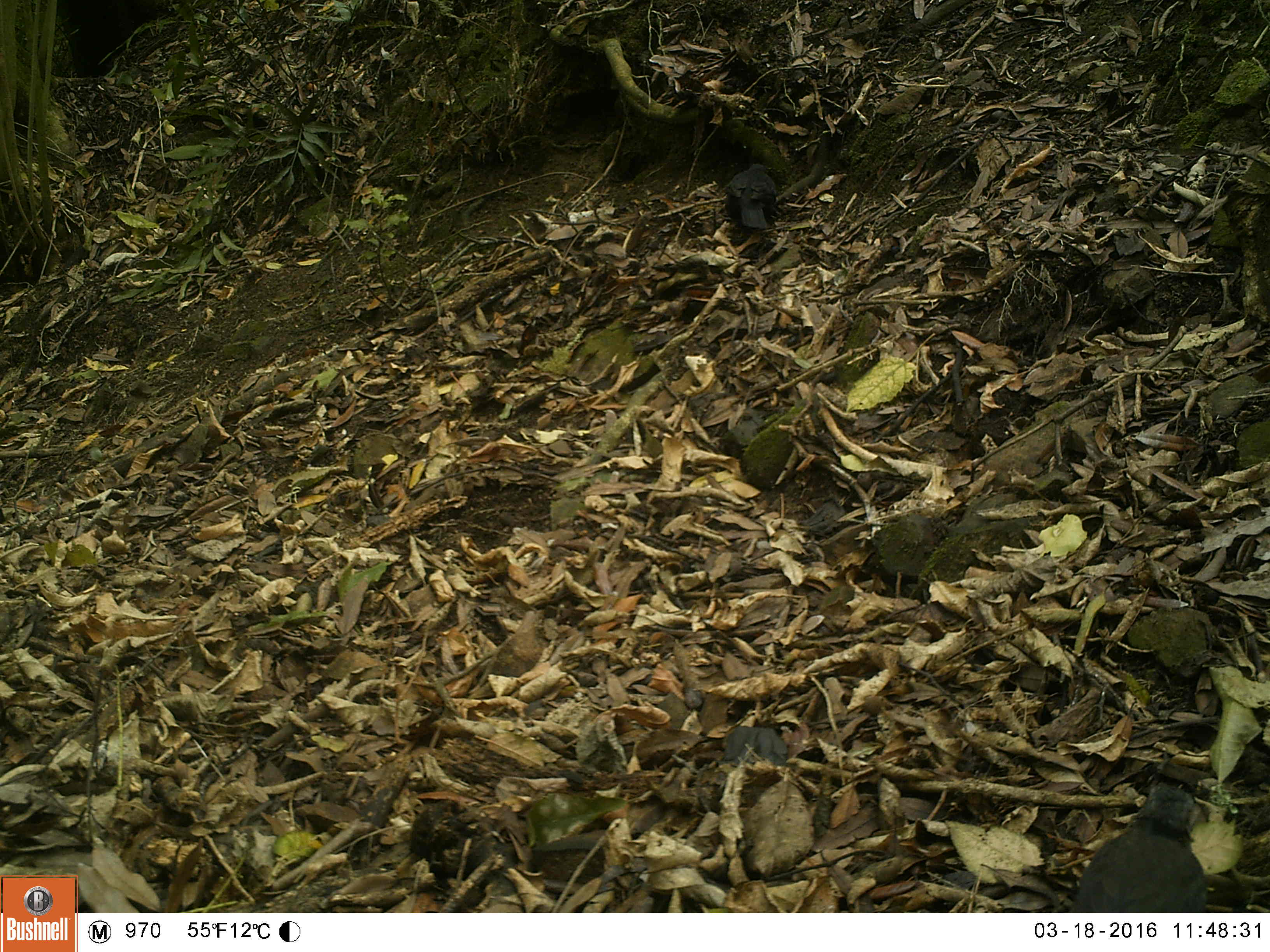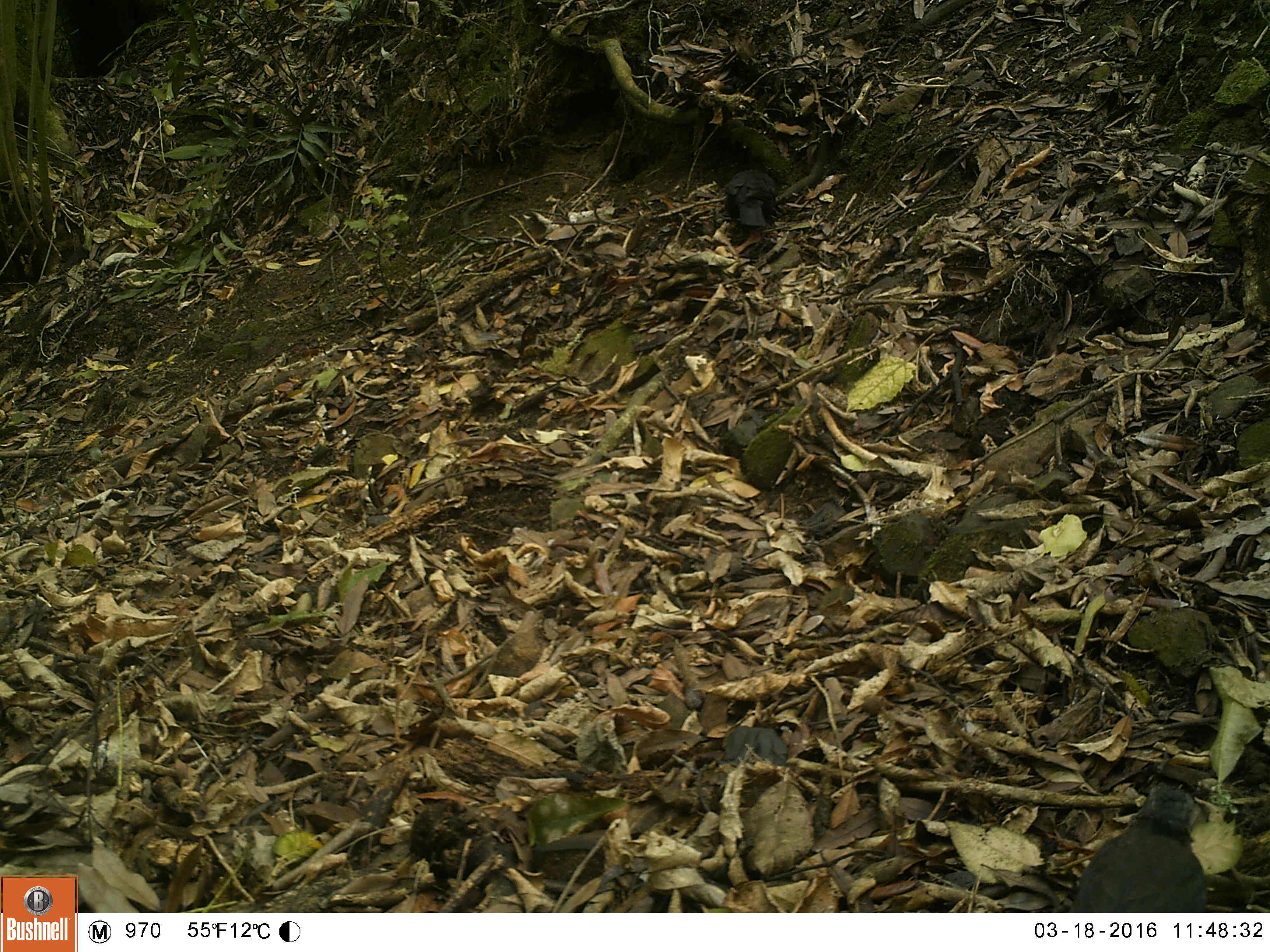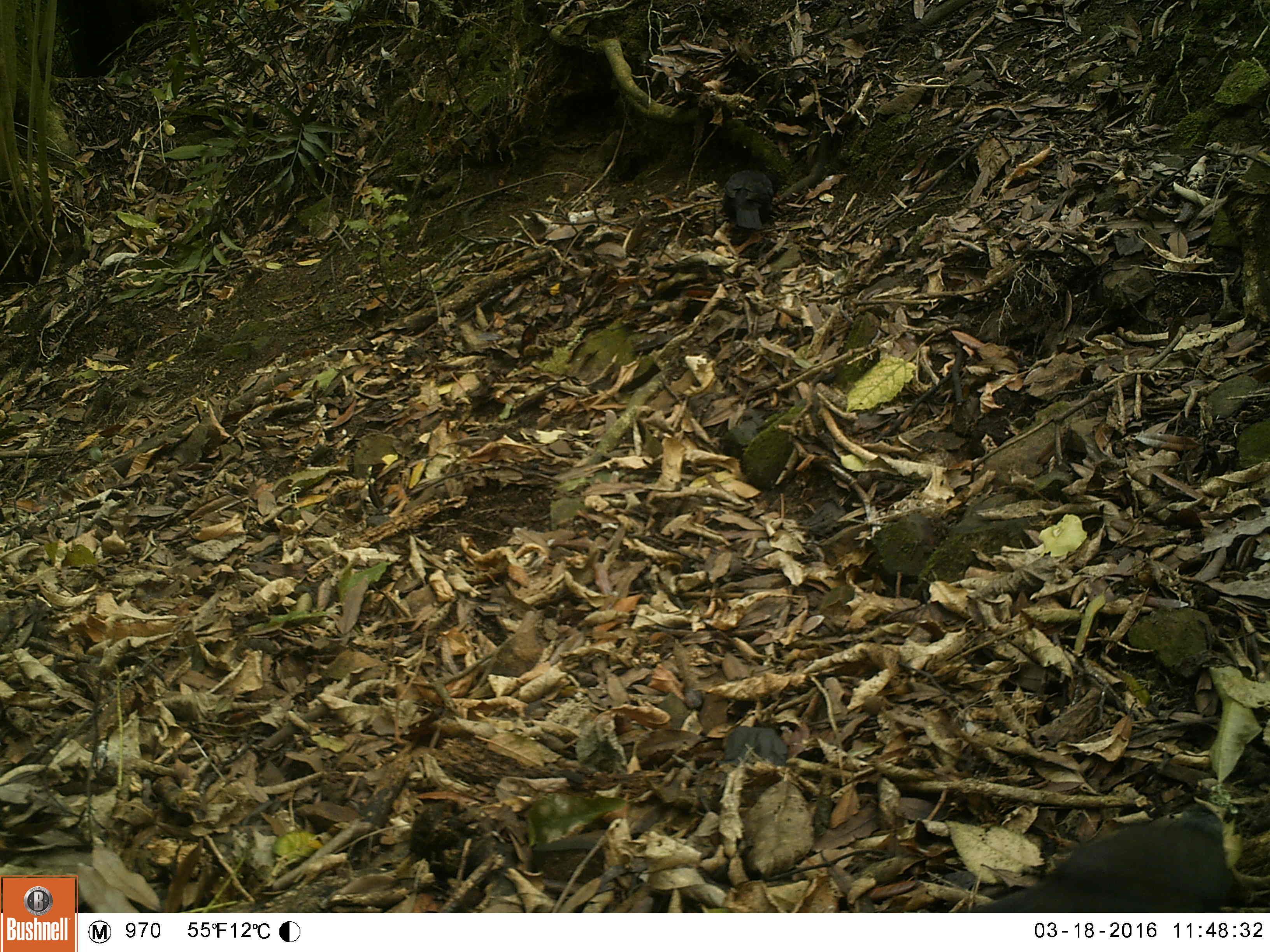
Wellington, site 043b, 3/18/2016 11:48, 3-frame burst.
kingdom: Animalia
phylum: Chordata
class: Aves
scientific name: Aves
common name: bird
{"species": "bird (Aves)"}